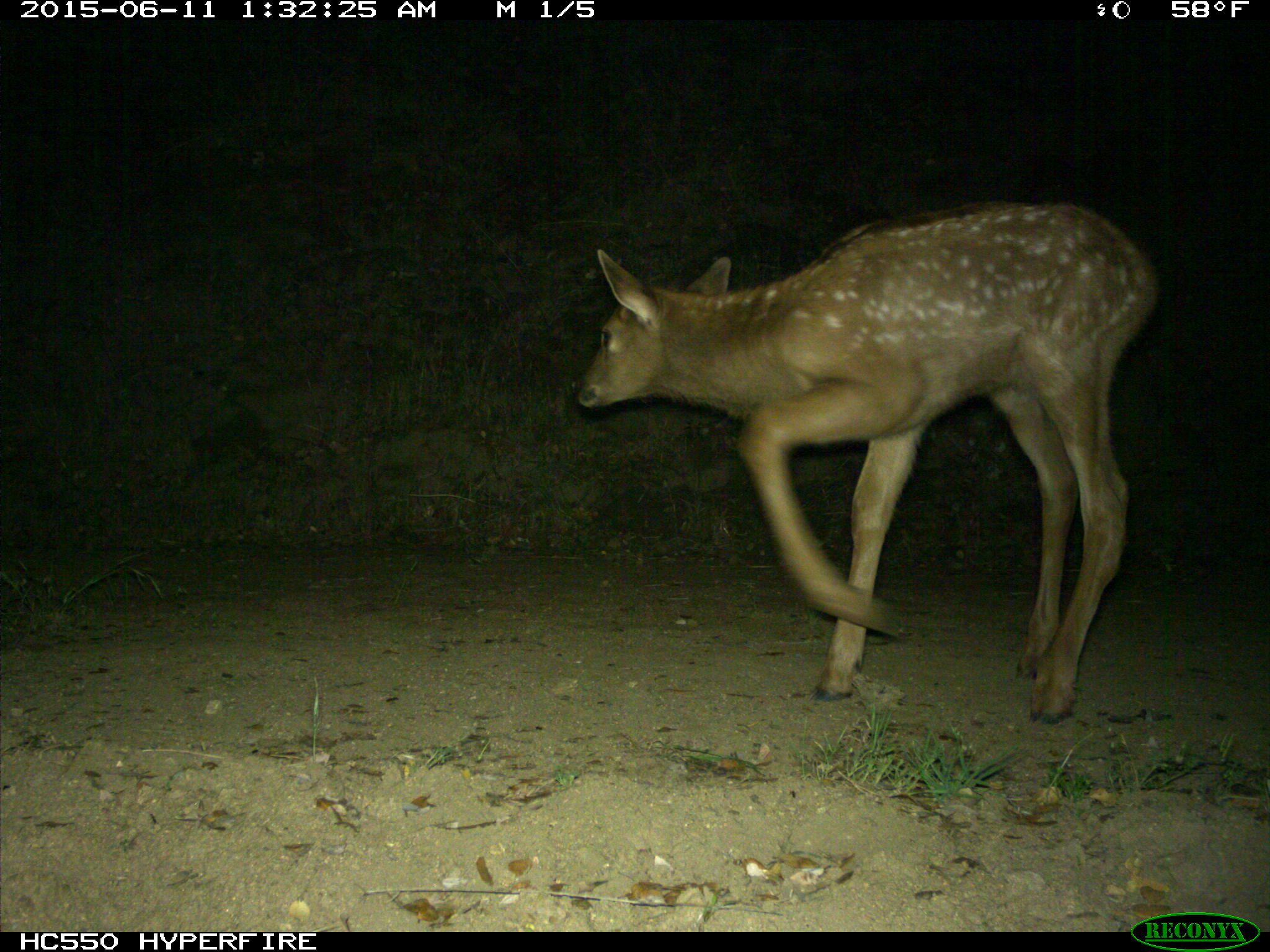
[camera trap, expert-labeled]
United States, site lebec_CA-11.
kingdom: Animalia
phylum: Chordata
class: Mammalia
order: Artiodactyla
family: Cervidae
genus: Cervus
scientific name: Cervus canadensis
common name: elk